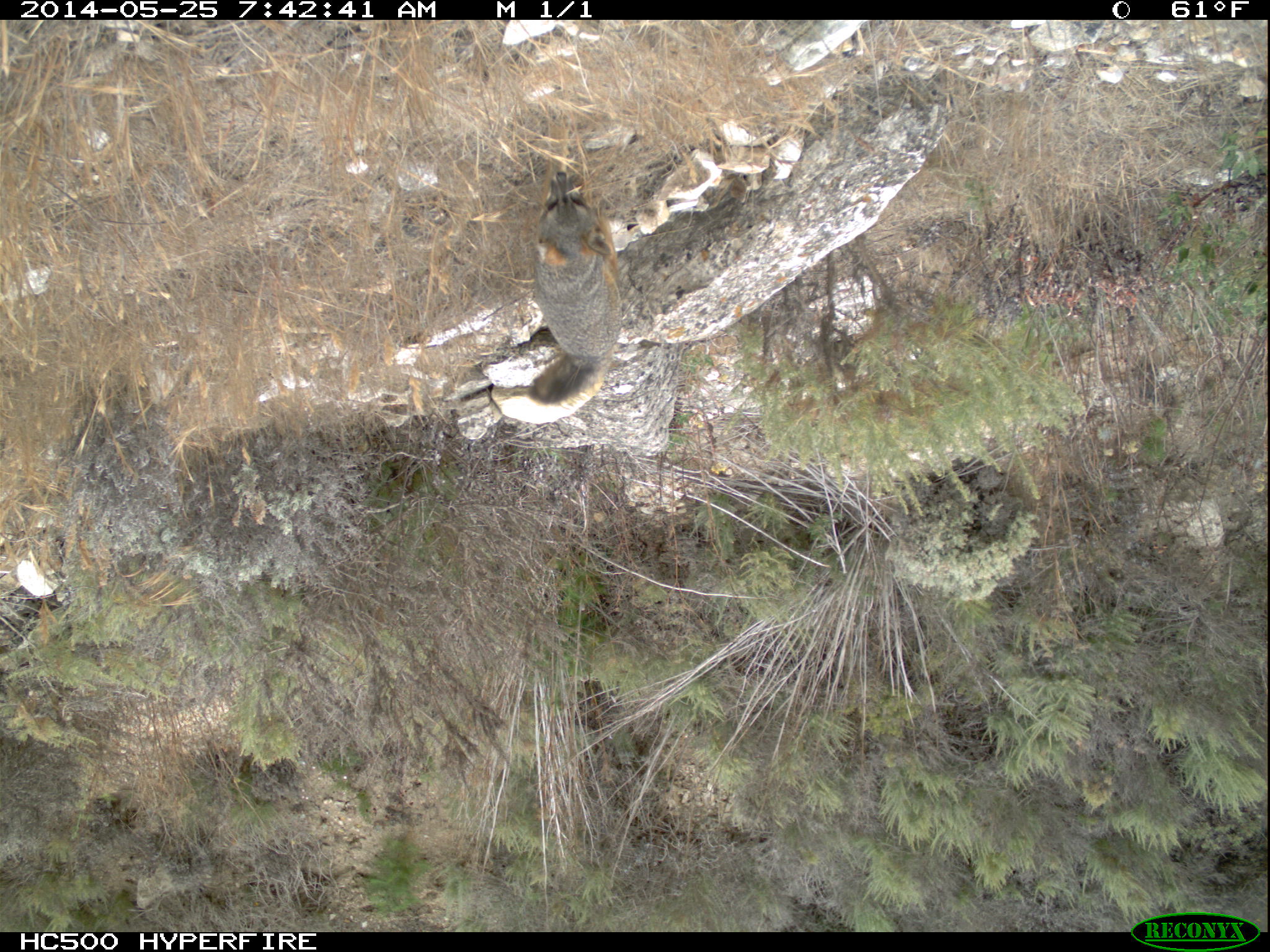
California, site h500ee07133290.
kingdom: Animalia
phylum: Chordata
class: Mammalia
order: Carnivora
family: Canidae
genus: Urocyon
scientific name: Urocyon littoralis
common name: island fox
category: fox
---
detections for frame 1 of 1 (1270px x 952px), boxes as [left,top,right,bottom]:
fox: [499,170,622,425]